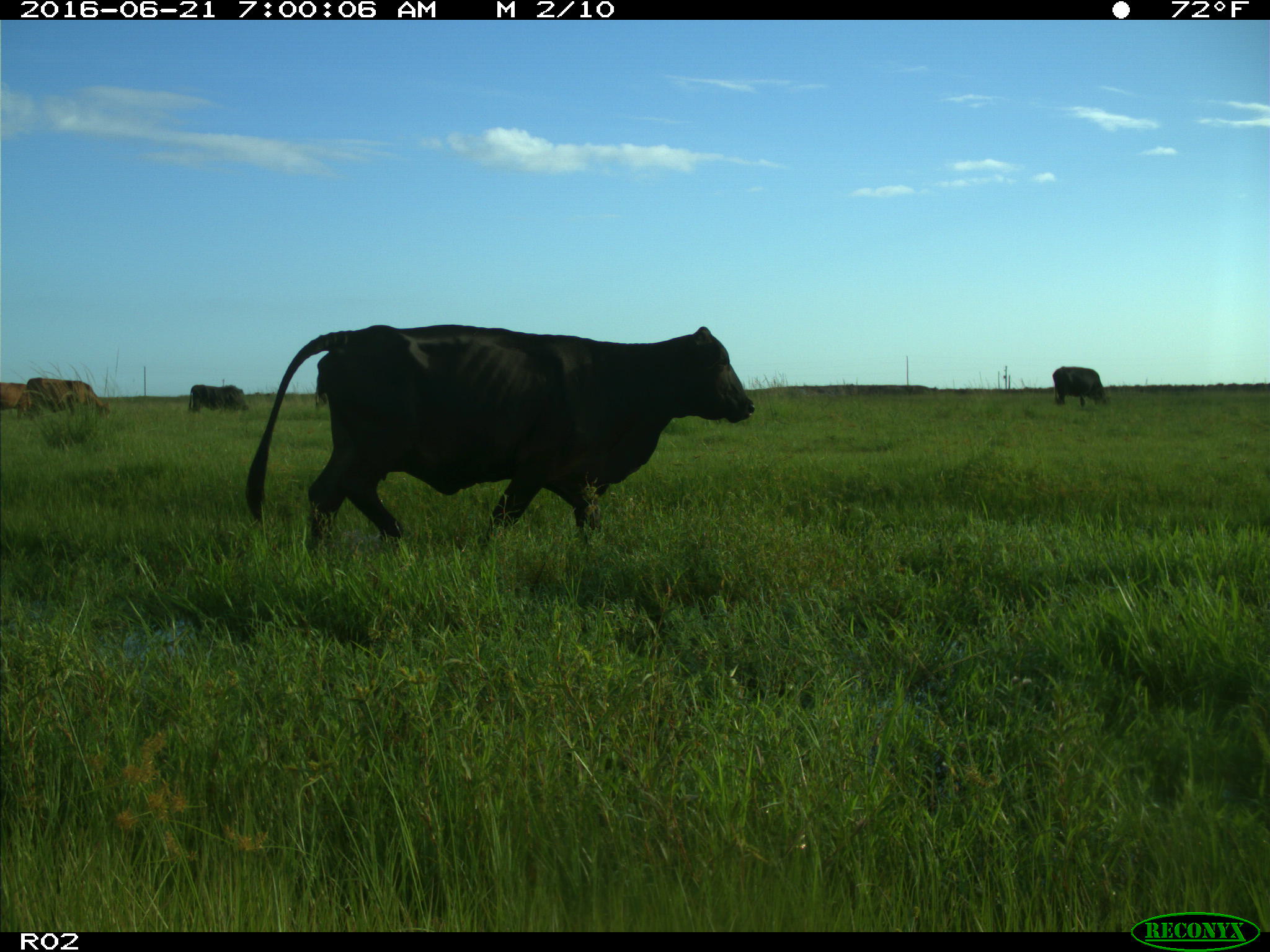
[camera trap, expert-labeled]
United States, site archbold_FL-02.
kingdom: Animalia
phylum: Chordata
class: Mammalia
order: Artiodactyla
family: Bovidae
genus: Bos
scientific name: Bos taurus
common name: domestic cow